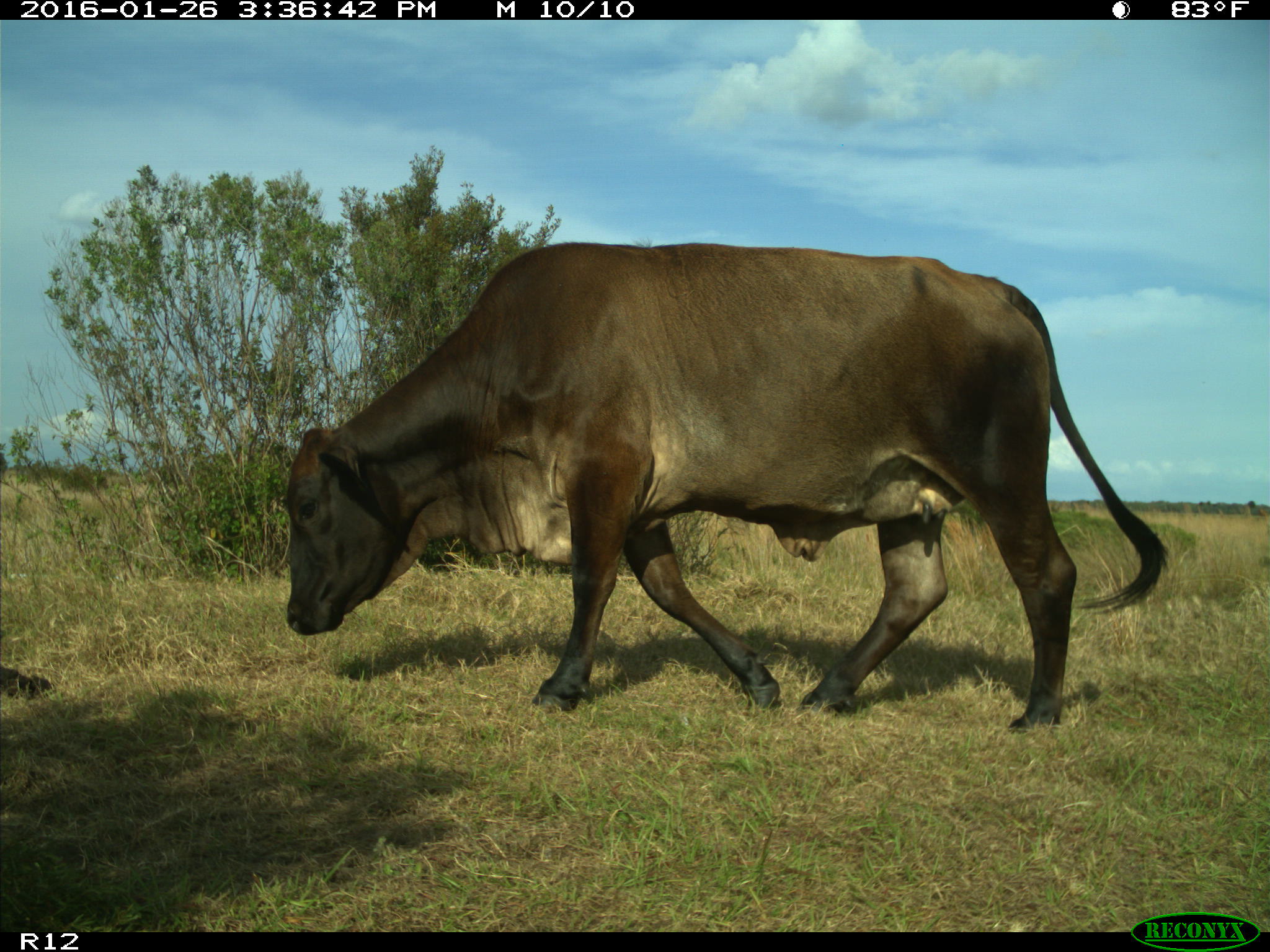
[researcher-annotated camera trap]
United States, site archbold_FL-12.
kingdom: Animalia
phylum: Chordata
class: Mammalia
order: Artiodactyla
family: Bovidae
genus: Bos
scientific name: Bos taurus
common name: domestic cow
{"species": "Bos taurus (domestic cow)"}